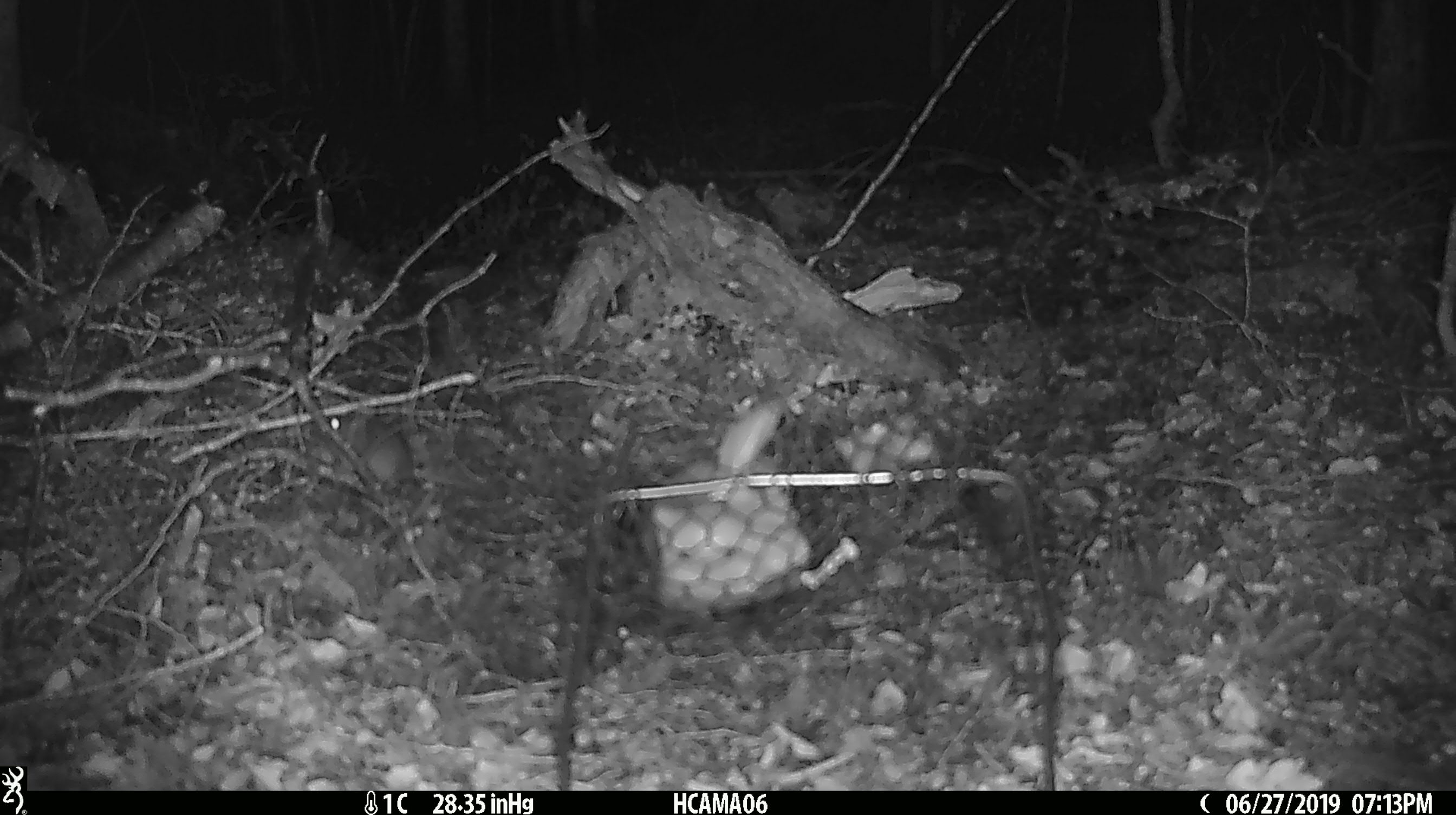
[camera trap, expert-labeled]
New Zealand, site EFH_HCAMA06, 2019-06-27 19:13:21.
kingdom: Animalia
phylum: Chordata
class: Mammalia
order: Rodentia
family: Muridae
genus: Mus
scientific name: Mus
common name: mouse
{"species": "mouse (Mus)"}